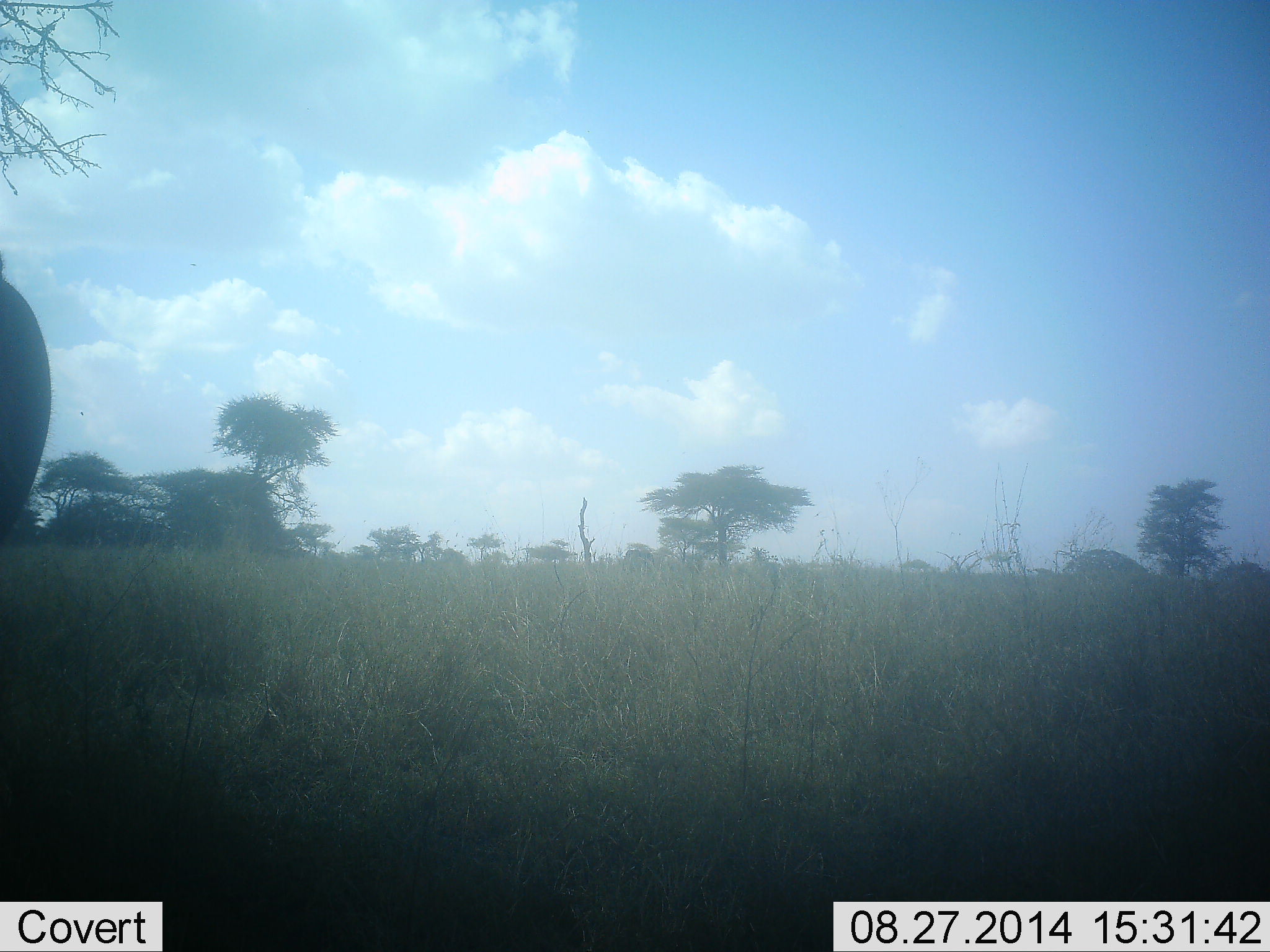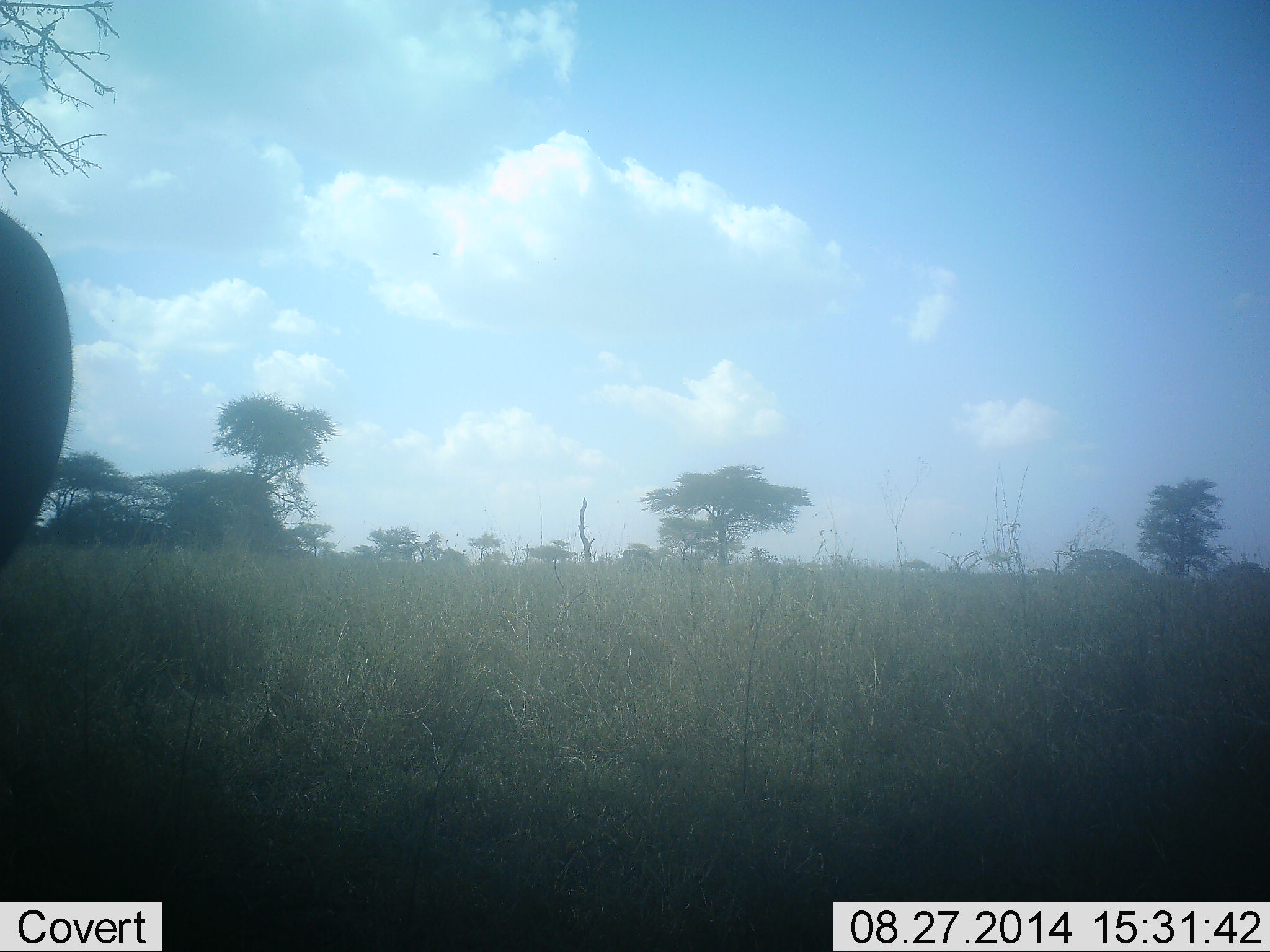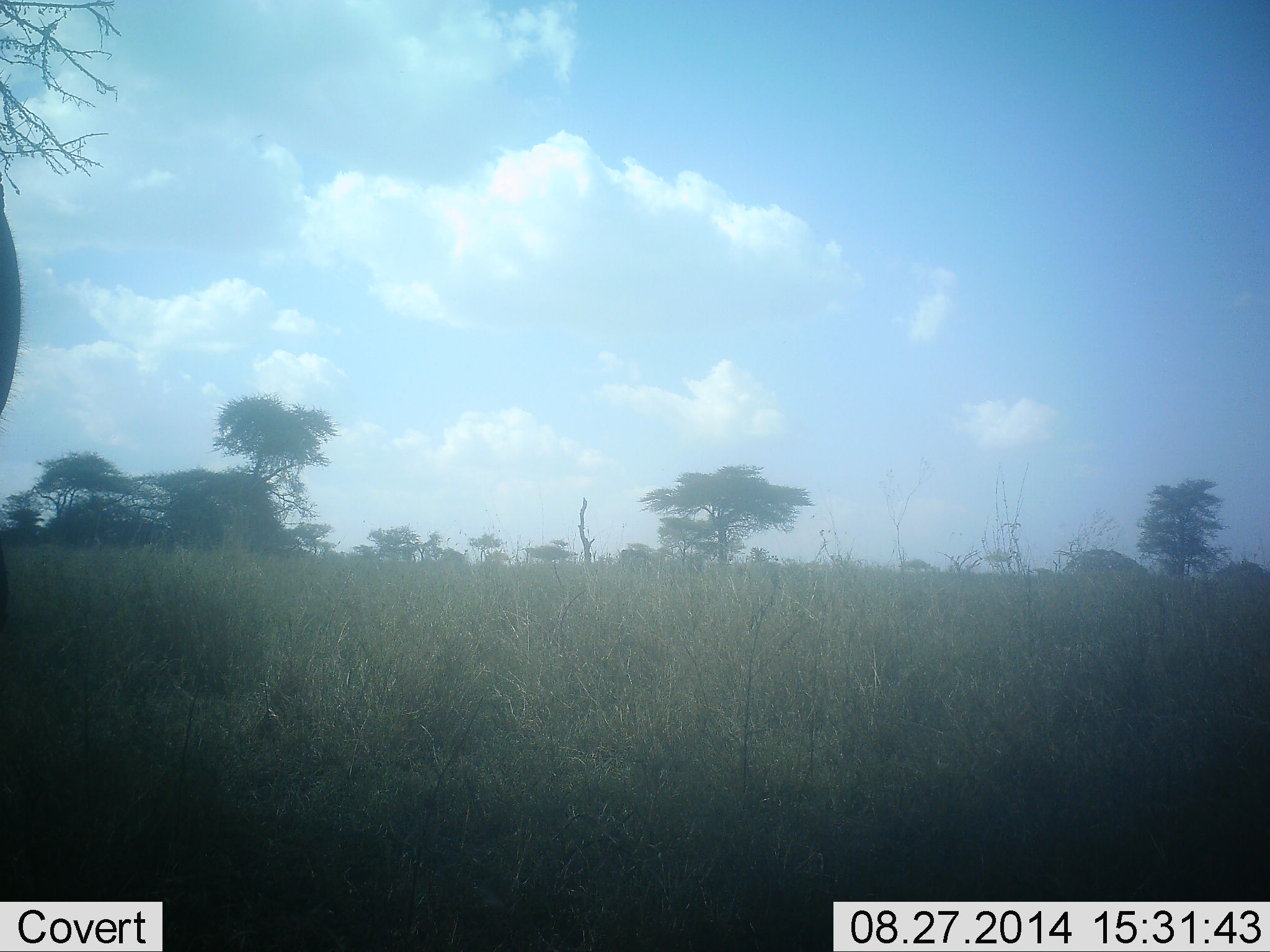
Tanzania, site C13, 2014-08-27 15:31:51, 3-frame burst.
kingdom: Animalia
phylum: Chordata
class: Mammalia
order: Artiodactyla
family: Bovidae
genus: Connochaetes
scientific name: Connochaetes taurinus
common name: blue wildebeest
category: wildebeest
Wildebeest (blue wildebeest) (Connochaetes taurinus), count 2. Behavior (volunteer vote fractions): standing 75%, resting 0%, moving 50%, interacting 0%. Young present (vote fraction): 0%. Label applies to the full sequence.